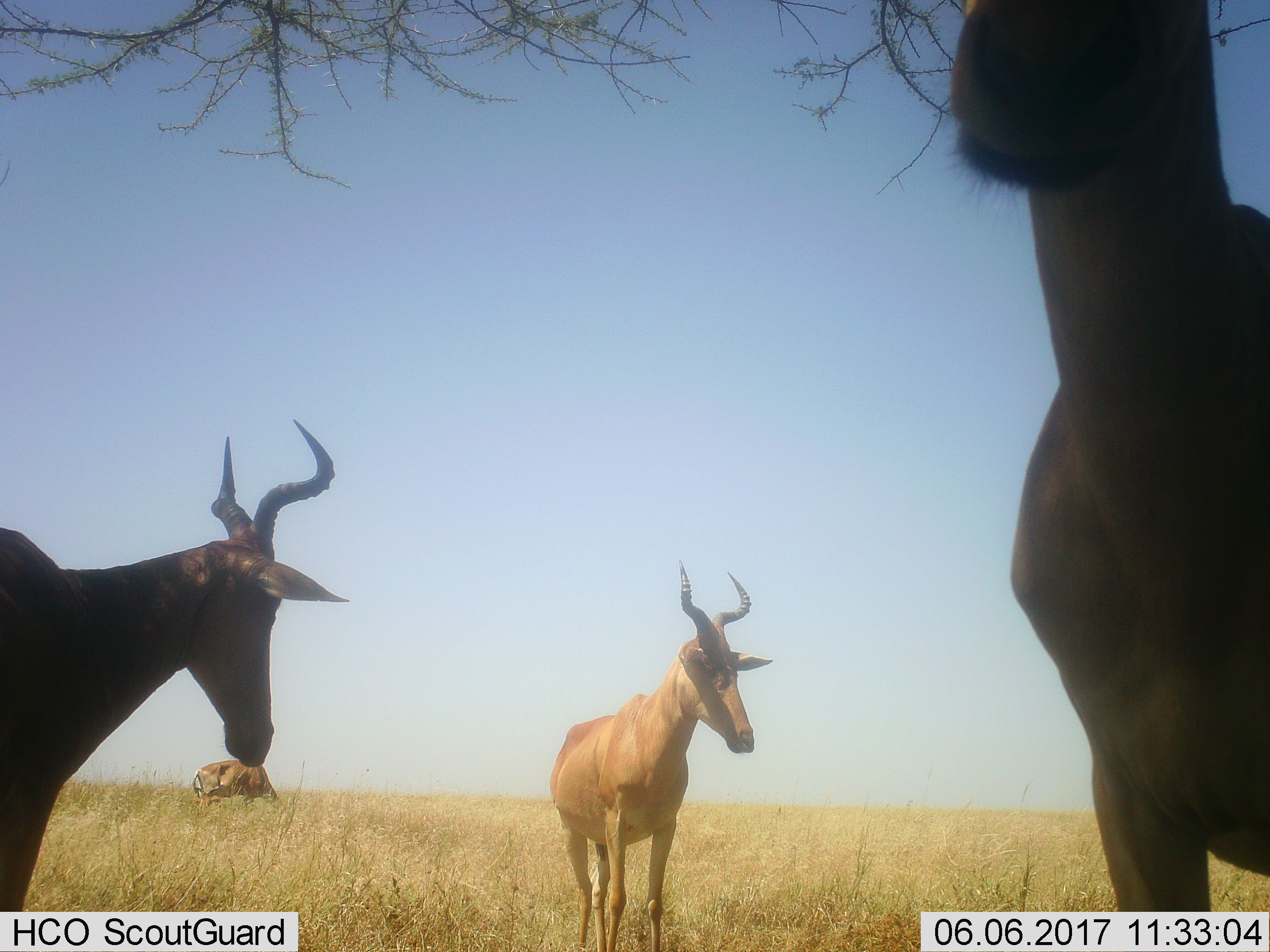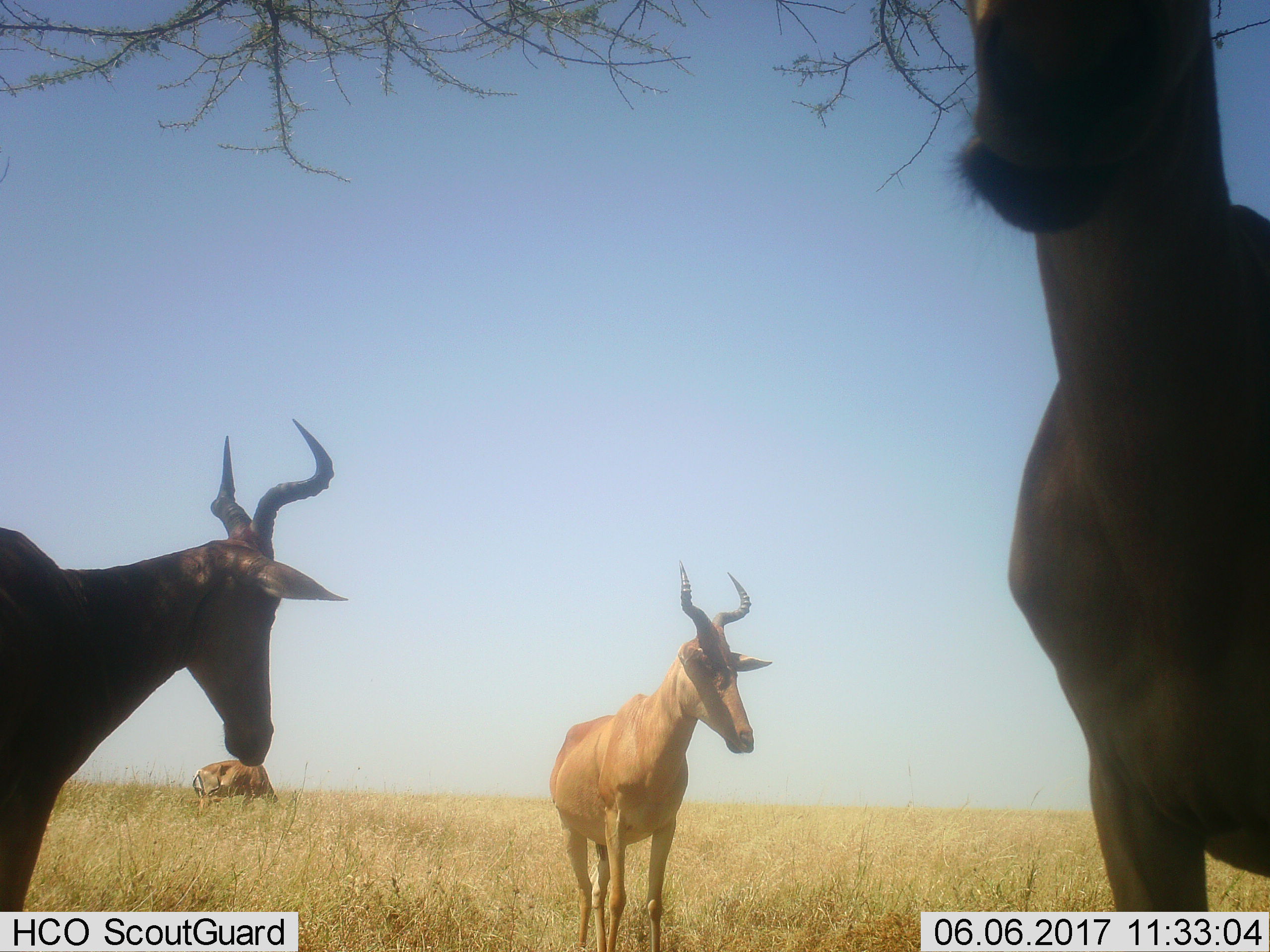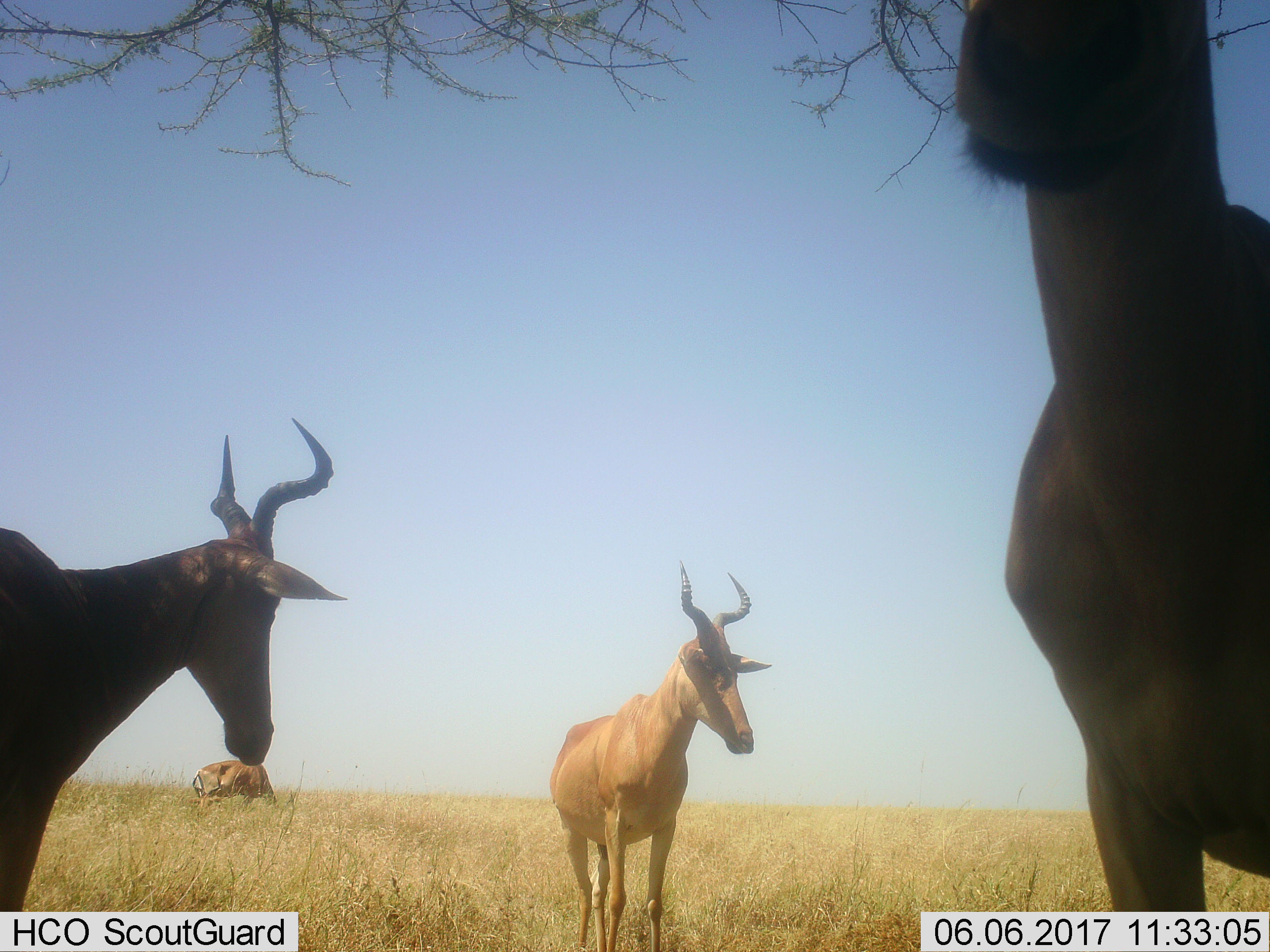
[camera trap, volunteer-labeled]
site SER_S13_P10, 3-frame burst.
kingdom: Animalia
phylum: Chordata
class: Mammalia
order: Artiodactyla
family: Bovidae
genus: Alcelaphus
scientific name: Alcelaphus buselaphus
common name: hartebeest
Hartebeest (Alcelaphus buselaphus), count 4. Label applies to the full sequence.